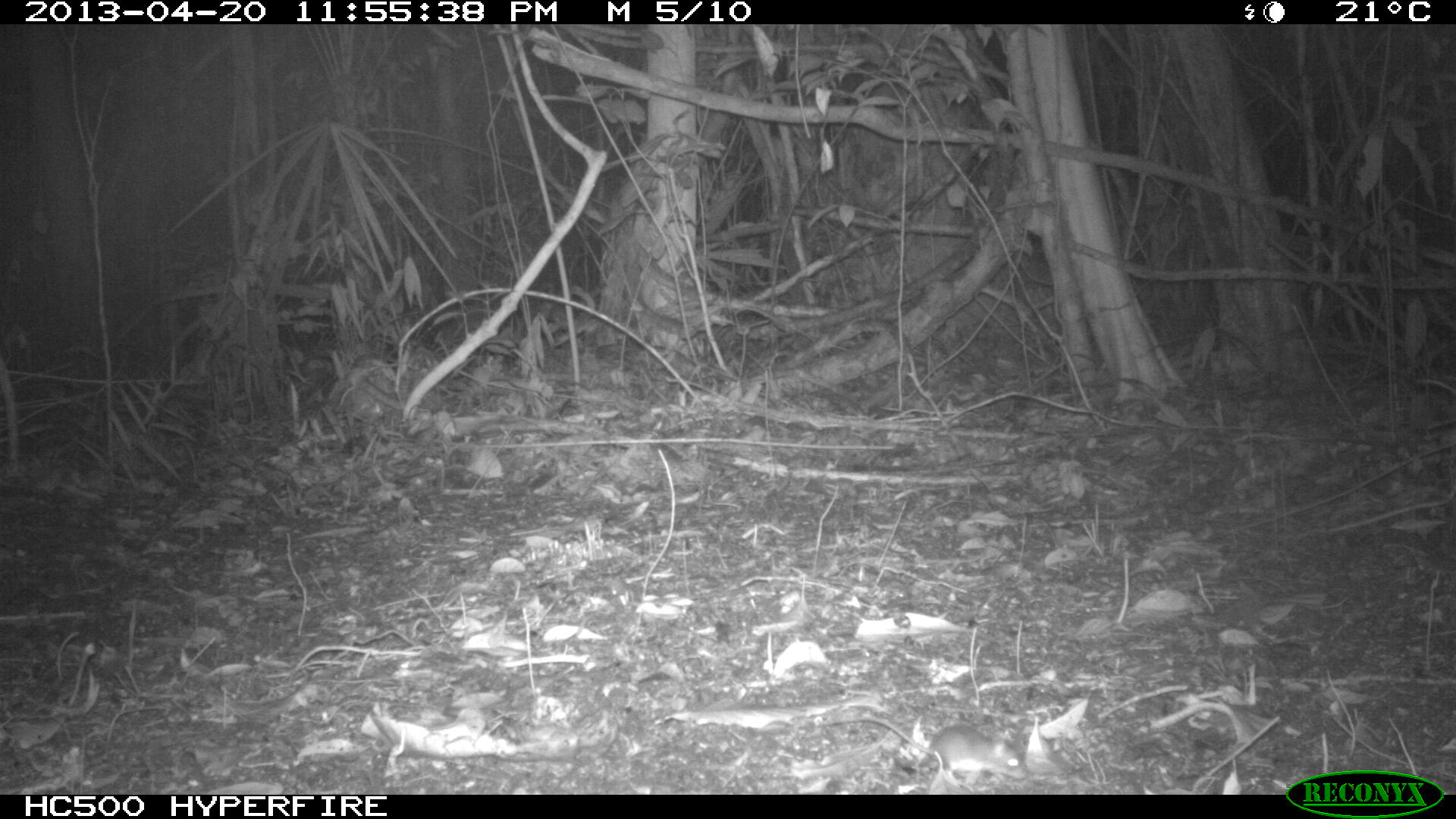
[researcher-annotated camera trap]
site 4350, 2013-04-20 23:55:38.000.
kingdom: Animalia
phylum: Chordata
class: Mammalia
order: Rodentia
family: Cricetidae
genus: Peromyscus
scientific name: Peromyscus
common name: deermice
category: peromyscus sp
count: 1